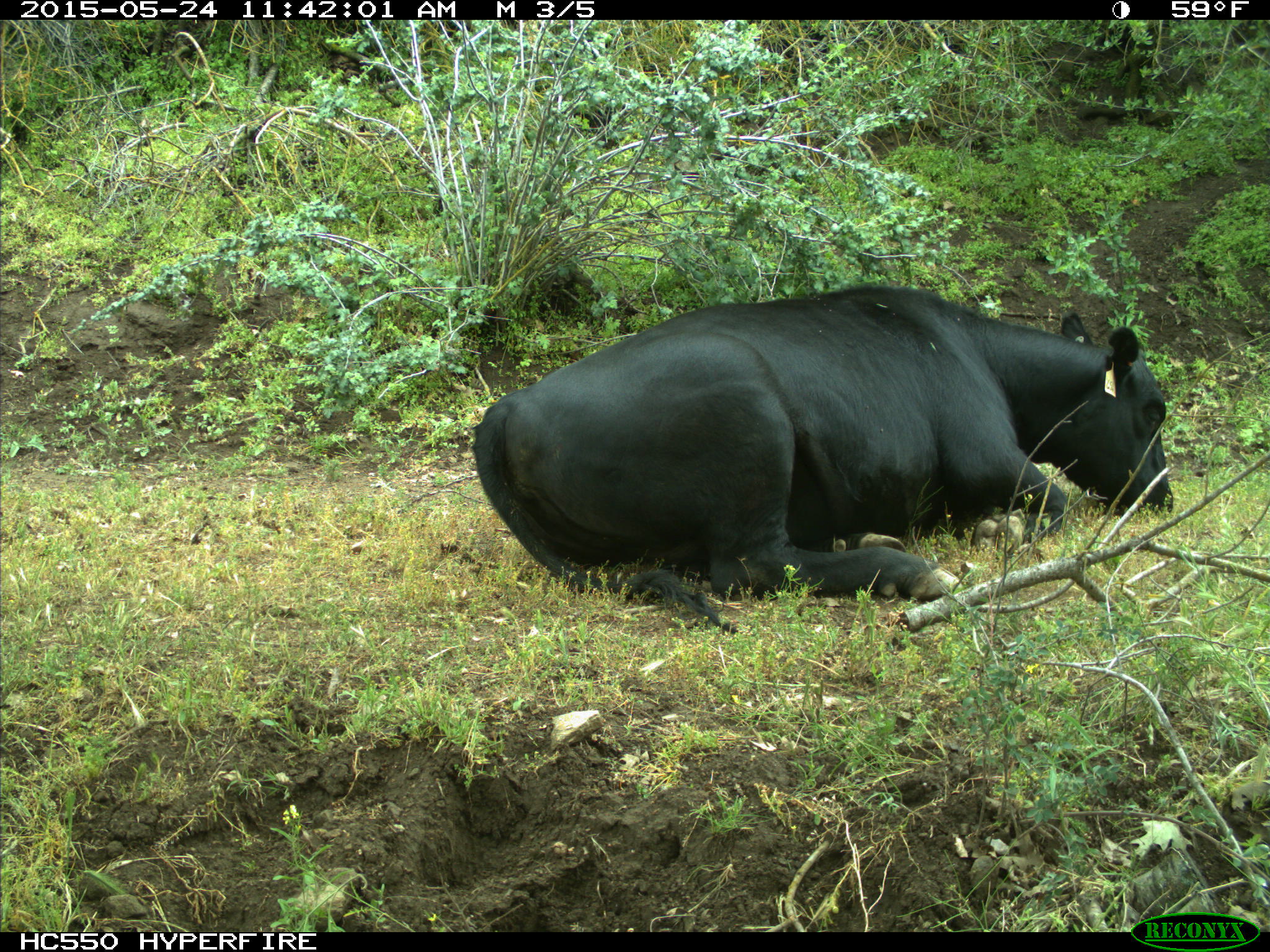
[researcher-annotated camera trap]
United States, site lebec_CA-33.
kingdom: Animalia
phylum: Chordata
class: Mammalia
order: Artiodactyla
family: Bovidae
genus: Bos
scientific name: Bos taurus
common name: domestic cow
Bos taurus (domestic cow).